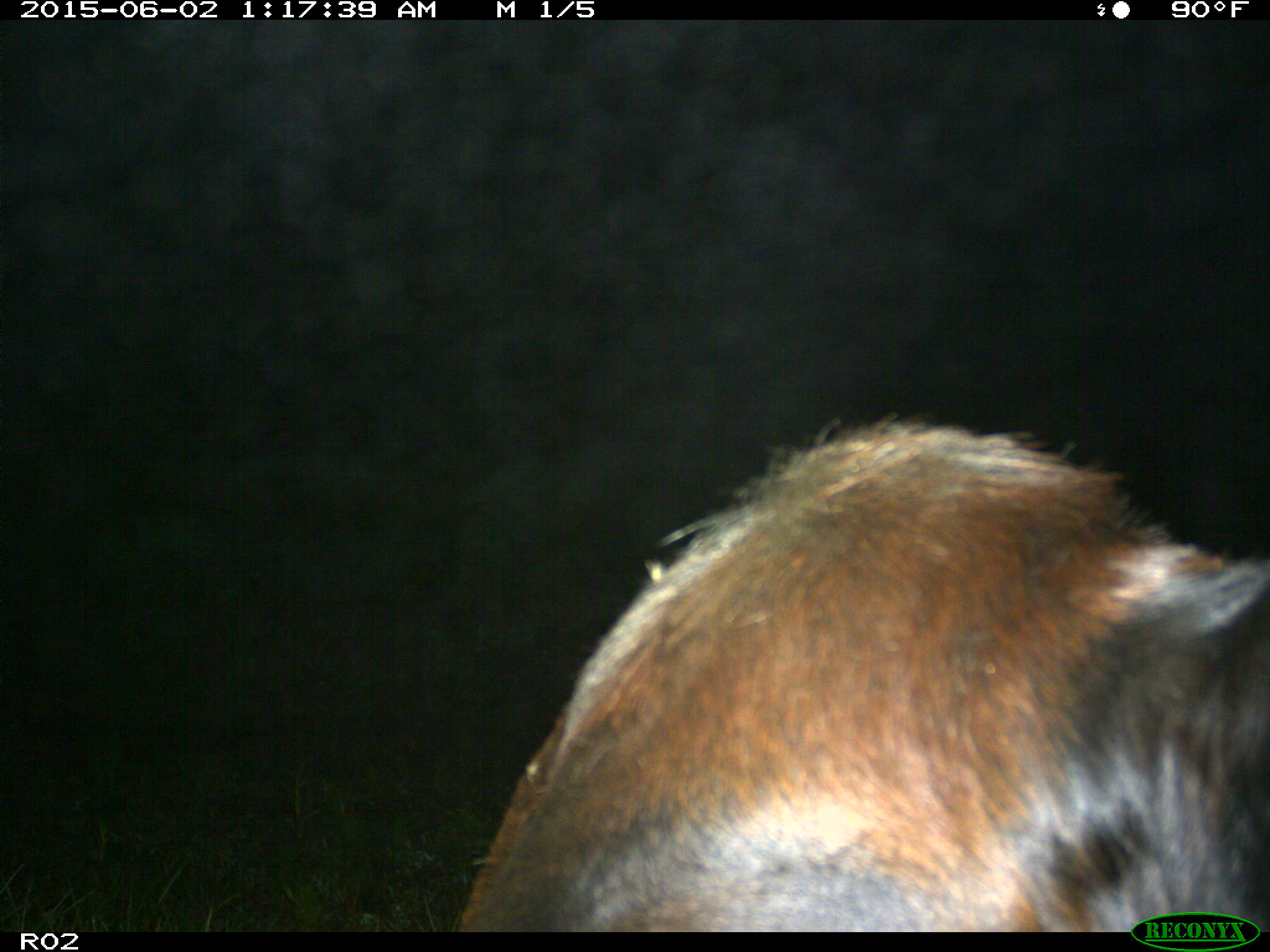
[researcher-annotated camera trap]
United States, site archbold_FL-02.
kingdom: Animalia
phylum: Chordata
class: Mammalia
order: Artiodactyla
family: Bovidae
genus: Bos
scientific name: Bos taurus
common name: domestic cow